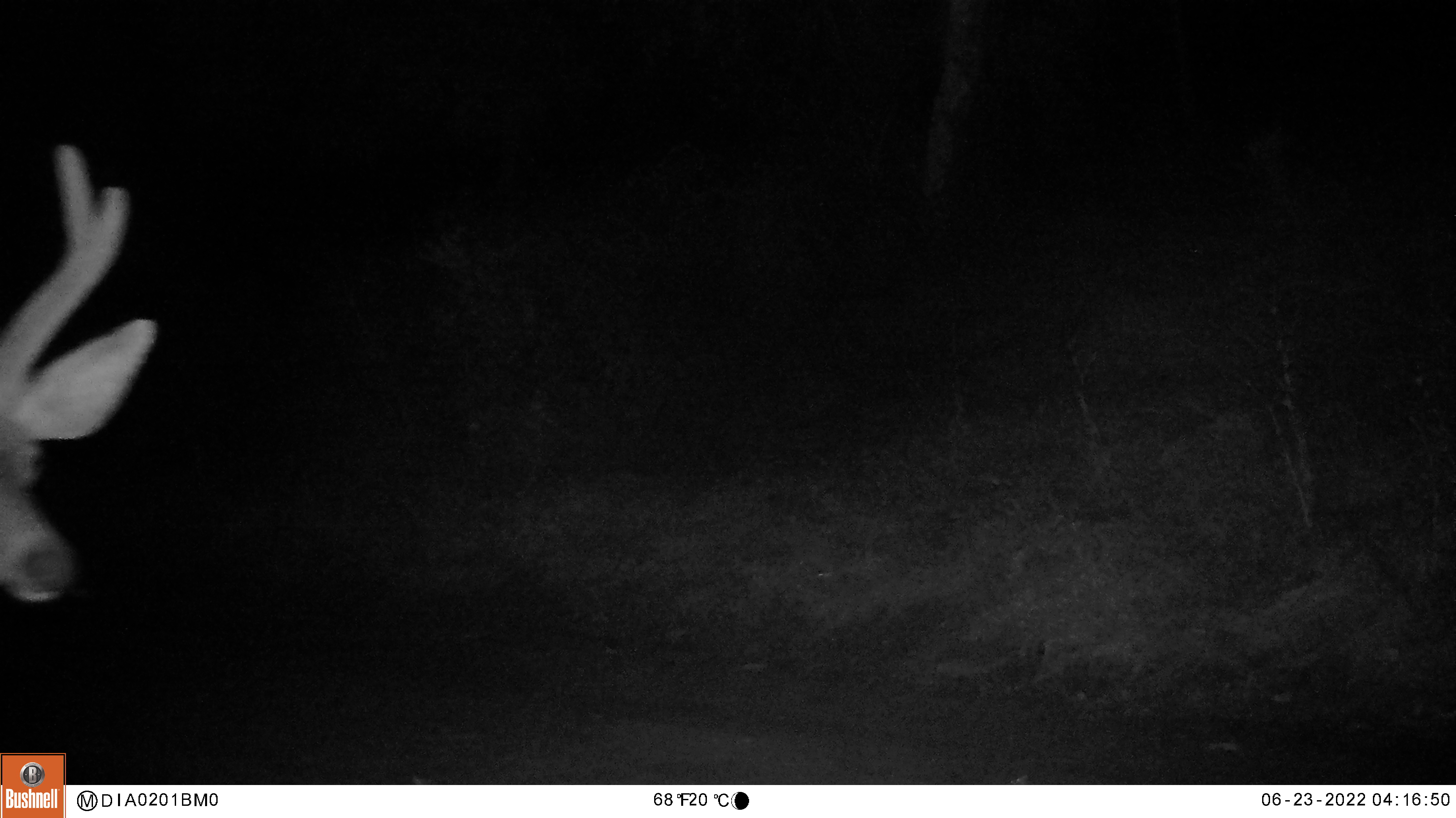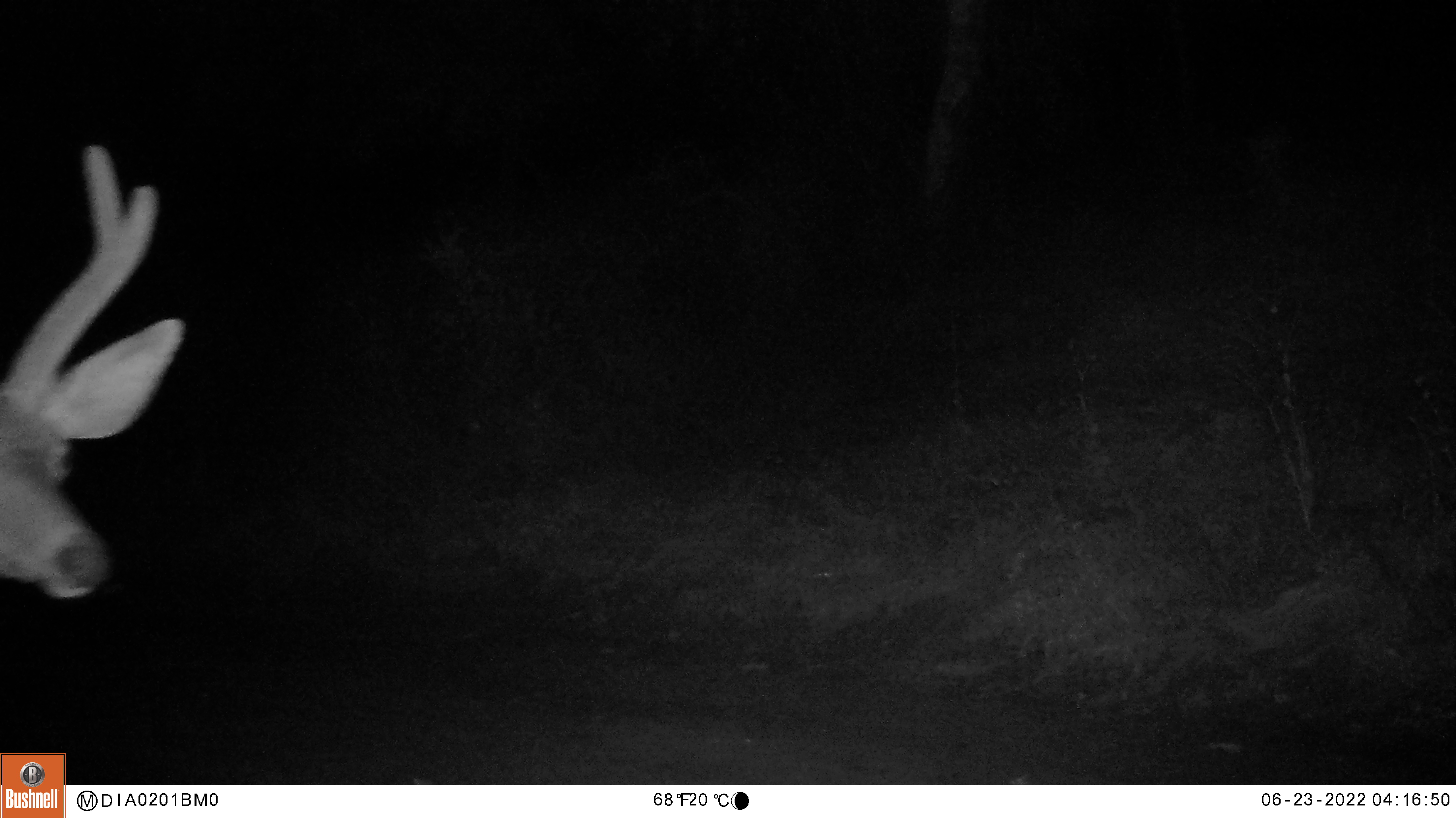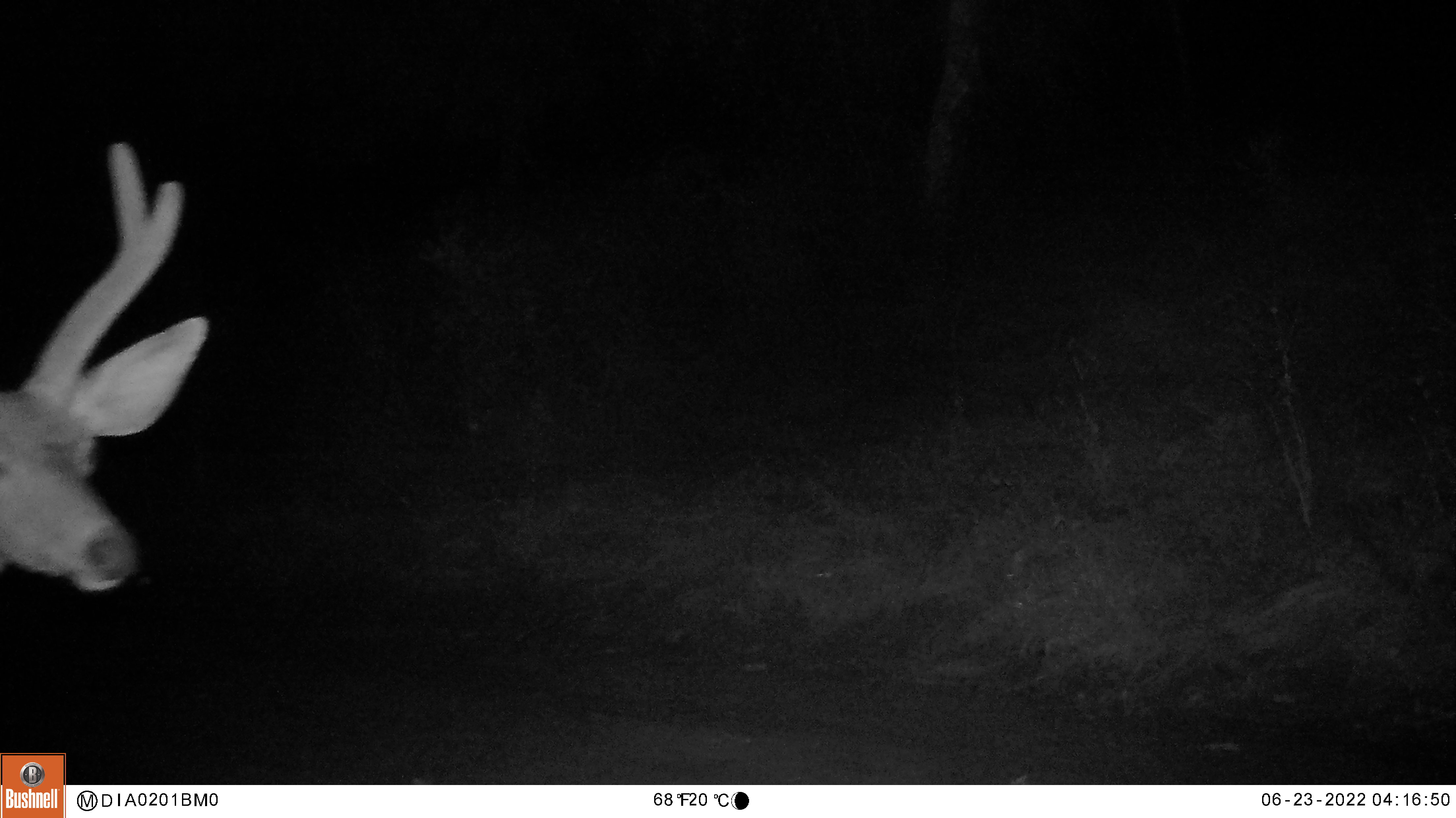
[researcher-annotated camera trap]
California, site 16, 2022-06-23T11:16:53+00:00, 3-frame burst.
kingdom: Animalia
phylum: Chordata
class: Mammalia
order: Artiodactyla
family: Cervidae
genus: Odocoileus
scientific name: Odocoileus hemionus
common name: mule deer